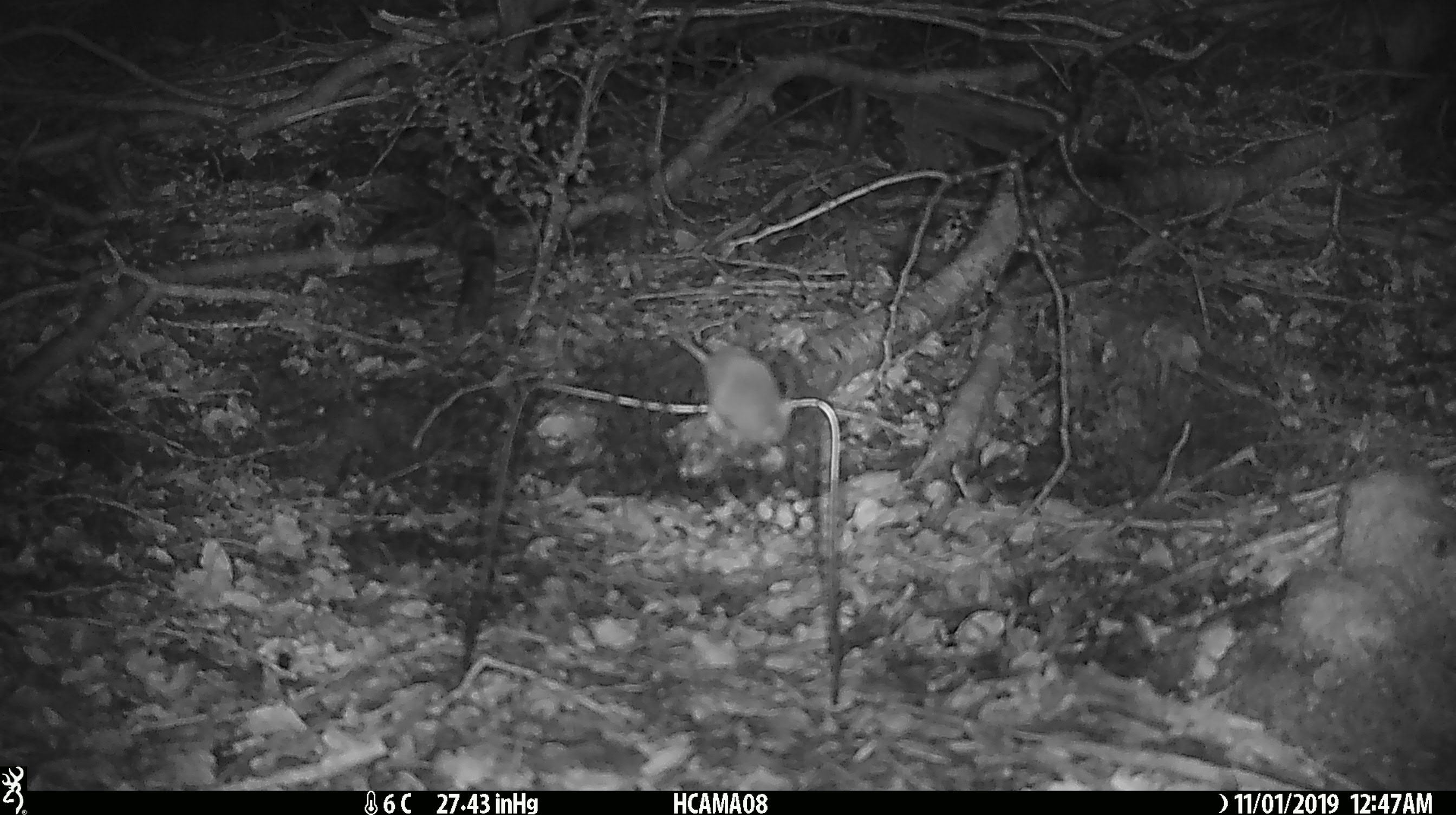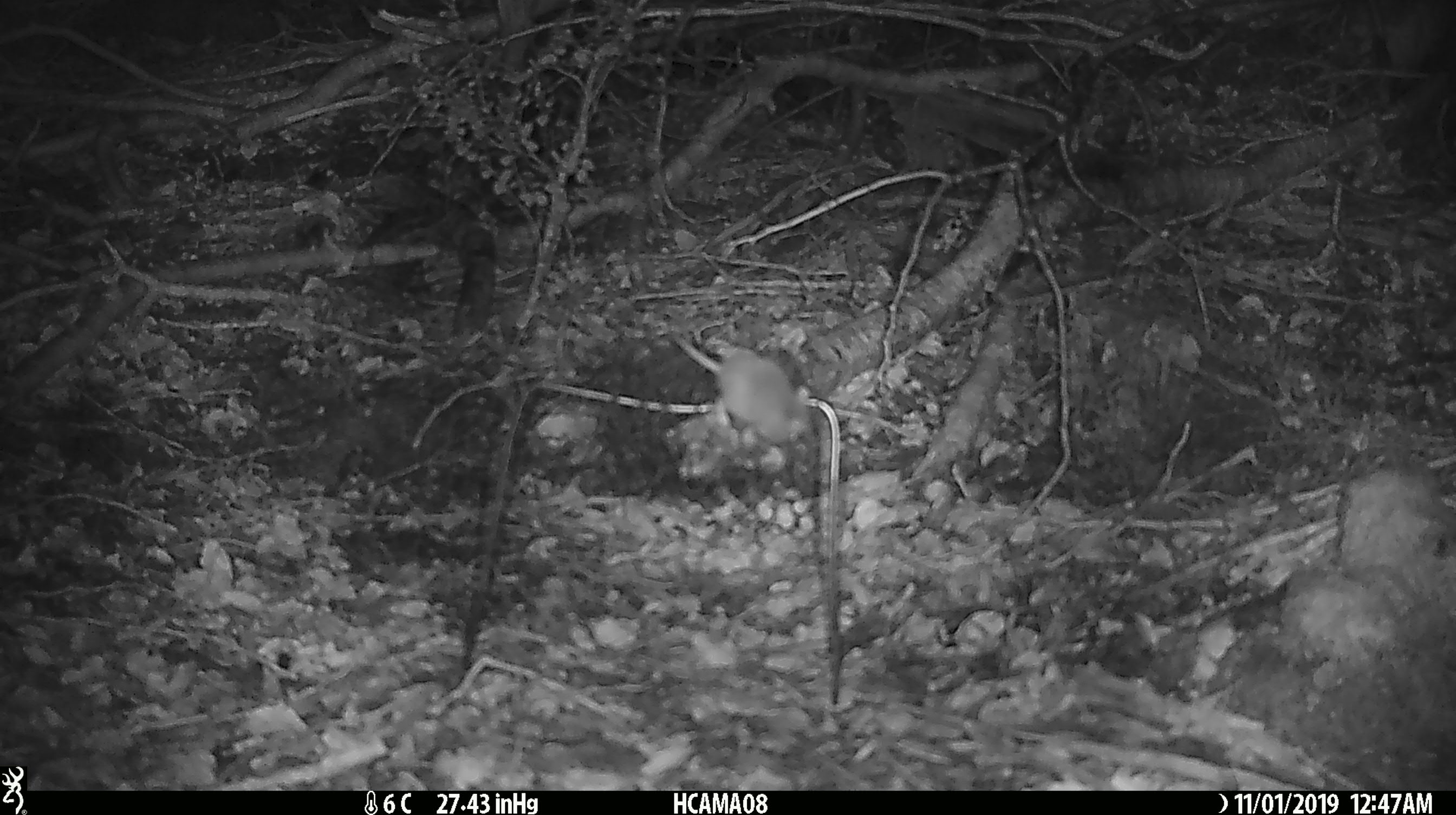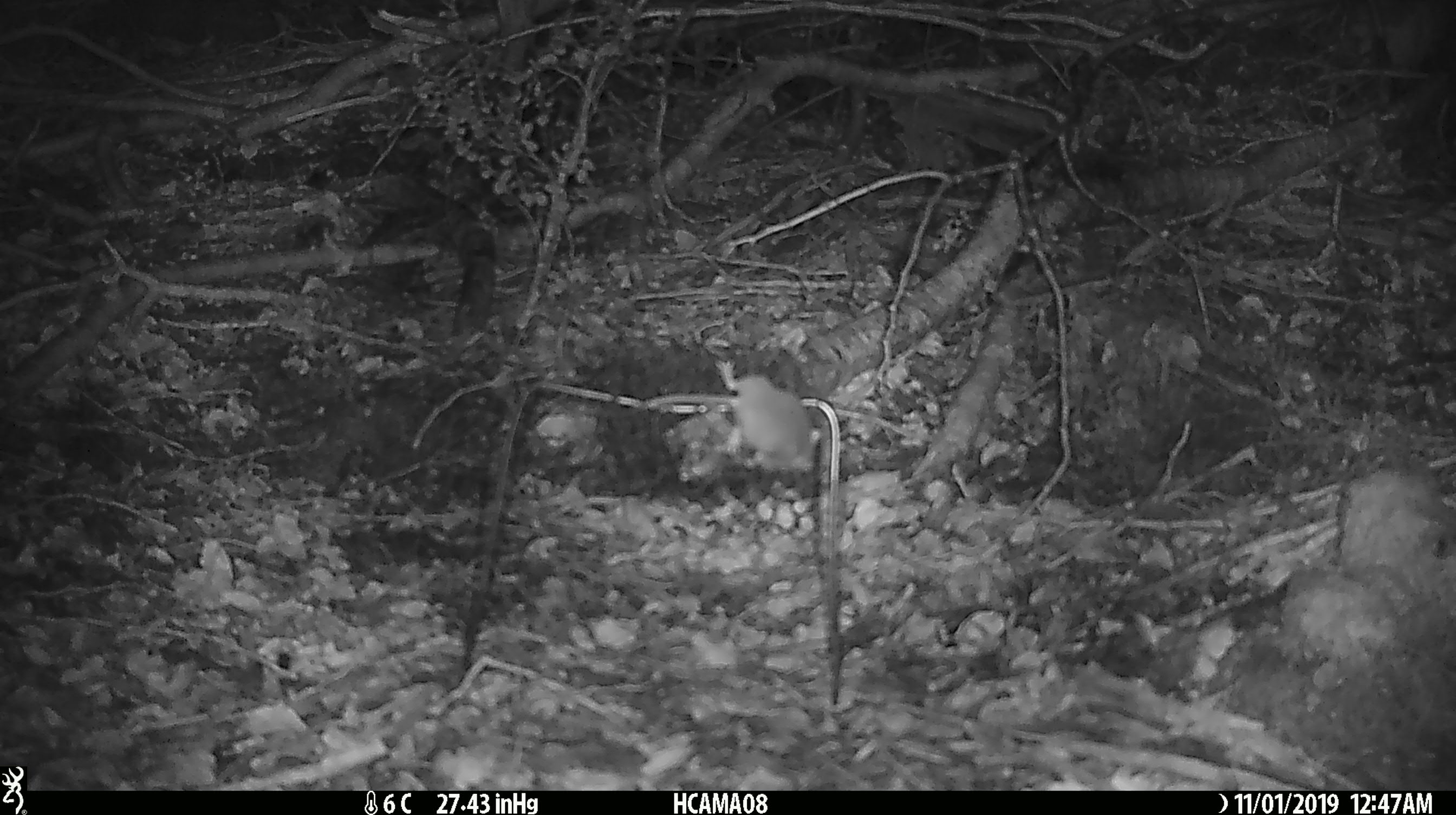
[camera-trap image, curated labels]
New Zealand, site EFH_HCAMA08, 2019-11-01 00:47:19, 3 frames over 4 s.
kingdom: Animalia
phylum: Chordata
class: Mammalia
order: Rodentia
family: Muridae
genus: Mus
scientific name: Mus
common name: mouse